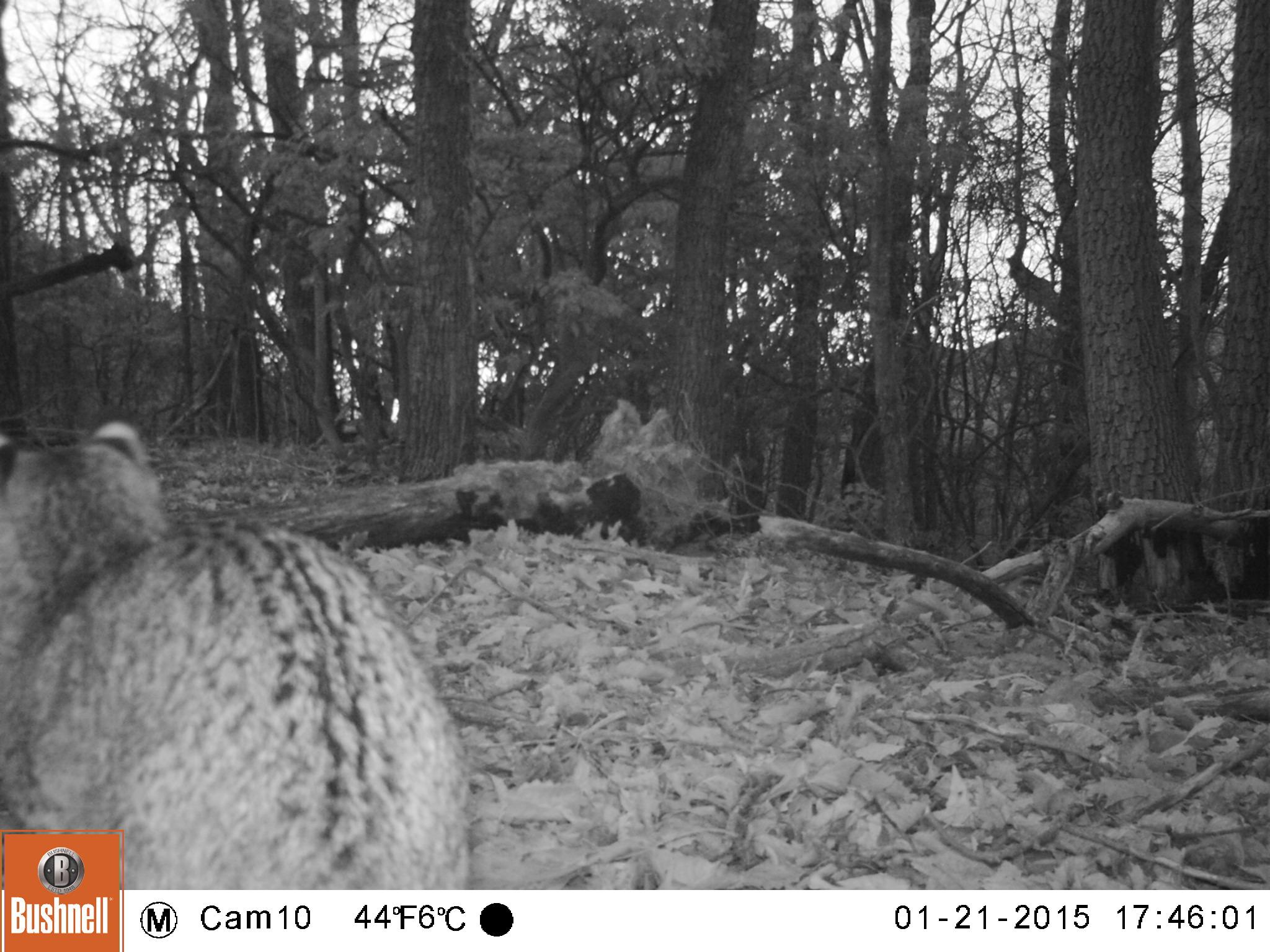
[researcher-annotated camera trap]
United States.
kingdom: Animalia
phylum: Chordata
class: Mammalia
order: Carnivora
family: Felidae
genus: Lynx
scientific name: Lynx rufus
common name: bobcat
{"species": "Bobcat (Lynx rufus)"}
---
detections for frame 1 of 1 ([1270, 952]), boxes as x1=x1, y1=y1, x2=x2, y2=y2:
Bobcat: x1=0, y1=415, x2=492, y2=885